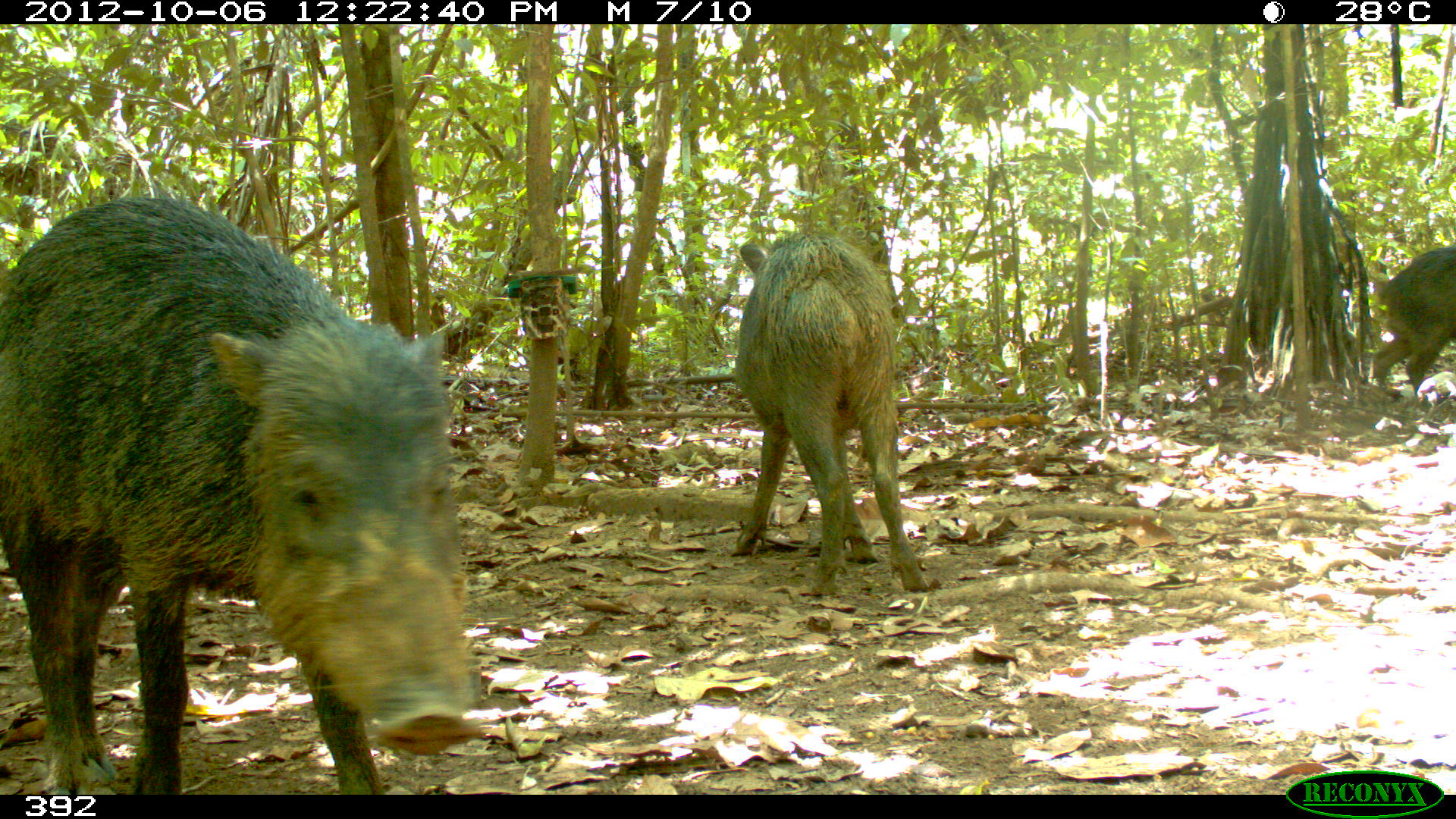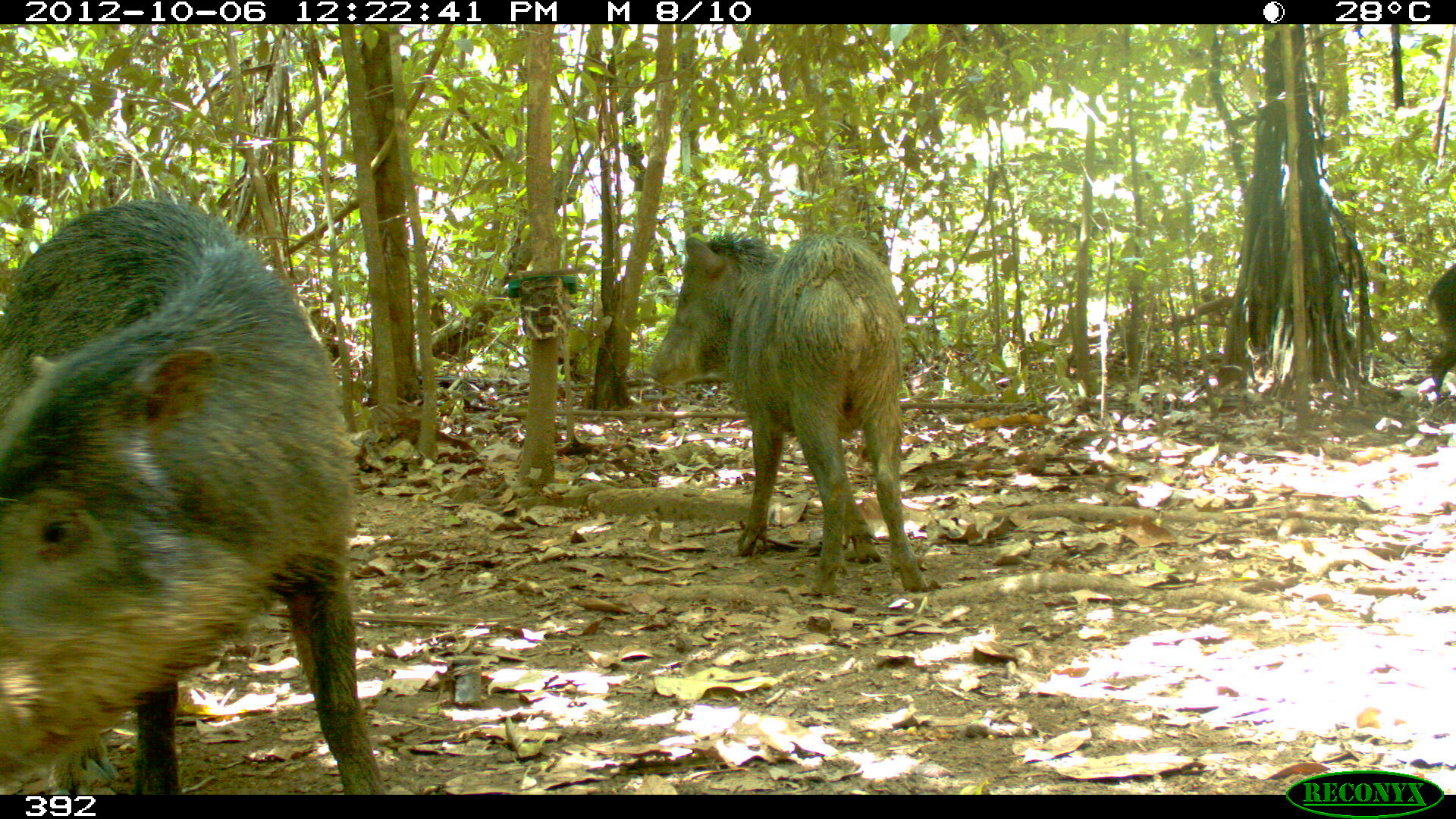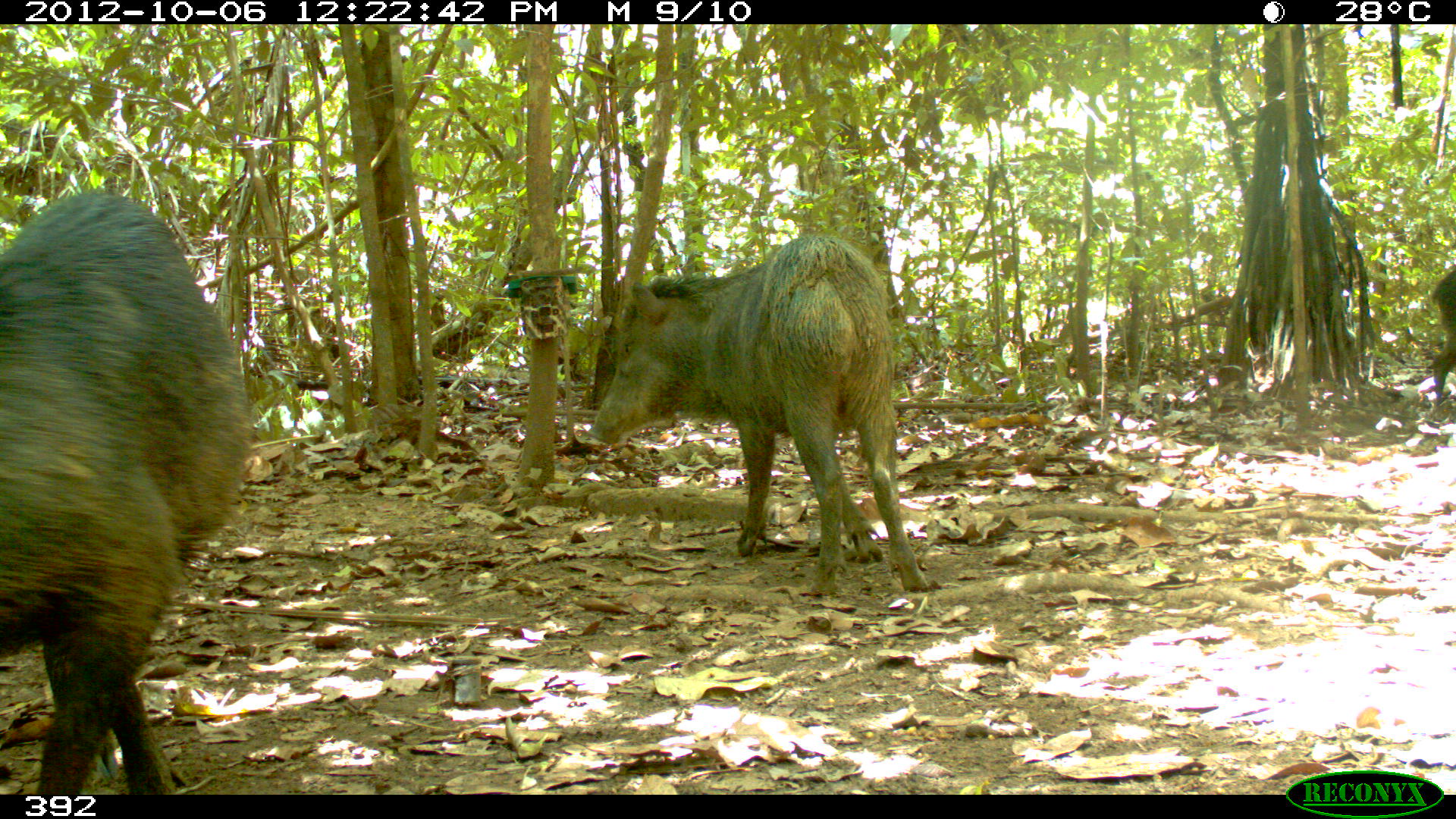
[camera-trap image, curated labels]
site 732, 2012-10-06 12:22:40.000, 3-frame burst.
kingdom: Animalia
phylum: Chordata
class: Mammalia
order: Artiodactyla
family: Tayassuidae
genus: Tayassu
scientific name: Tayassu pecari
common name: white-lipped peccary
Tayassu pecari (white-lipped peccary).